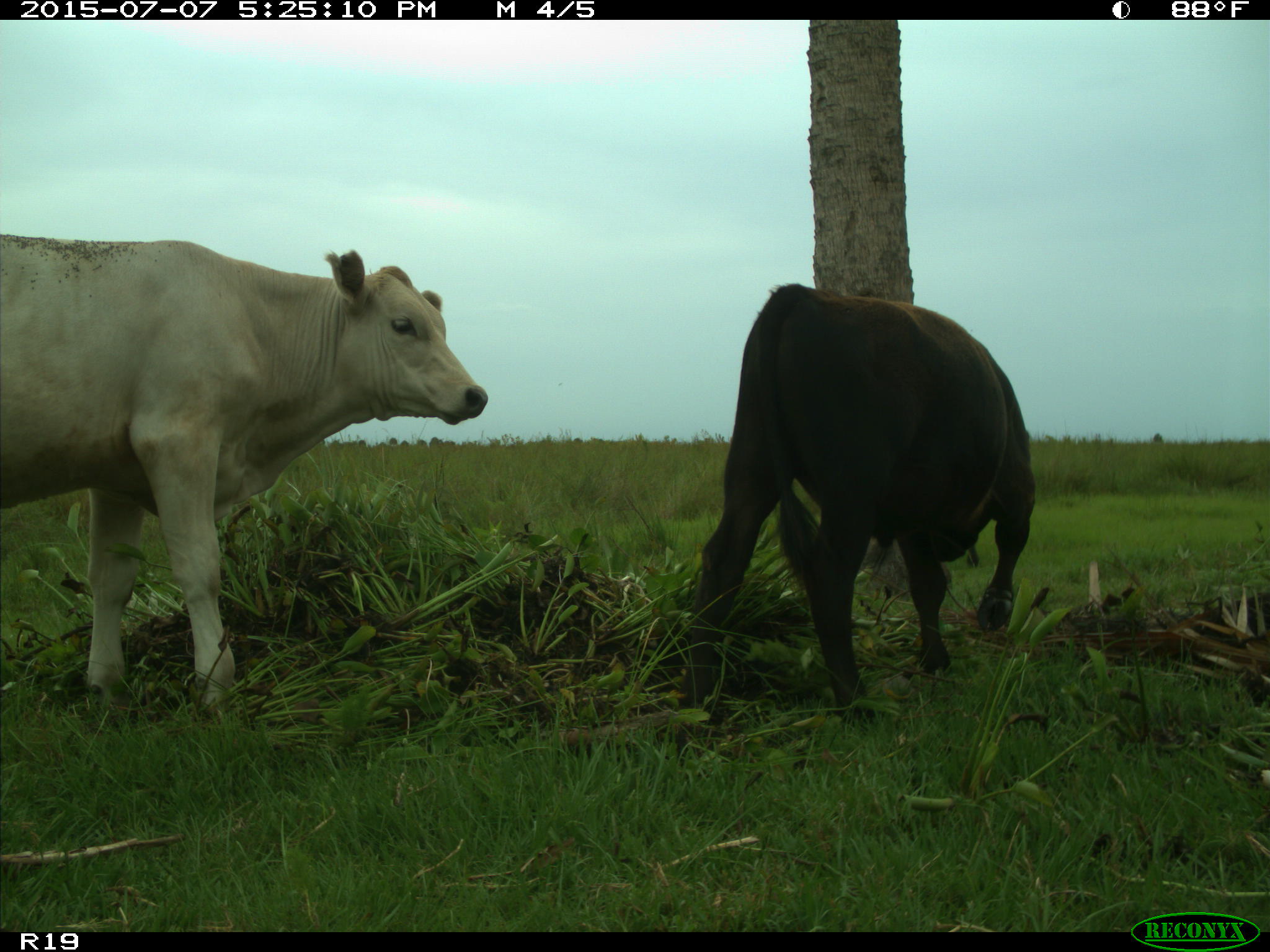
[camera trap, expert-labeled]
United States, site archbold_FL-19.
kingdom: Animalia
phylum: Chordata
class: Mammalia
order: Artiodactyla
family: Bovidae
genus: Bos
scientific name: Bos taurus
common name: domestic cow